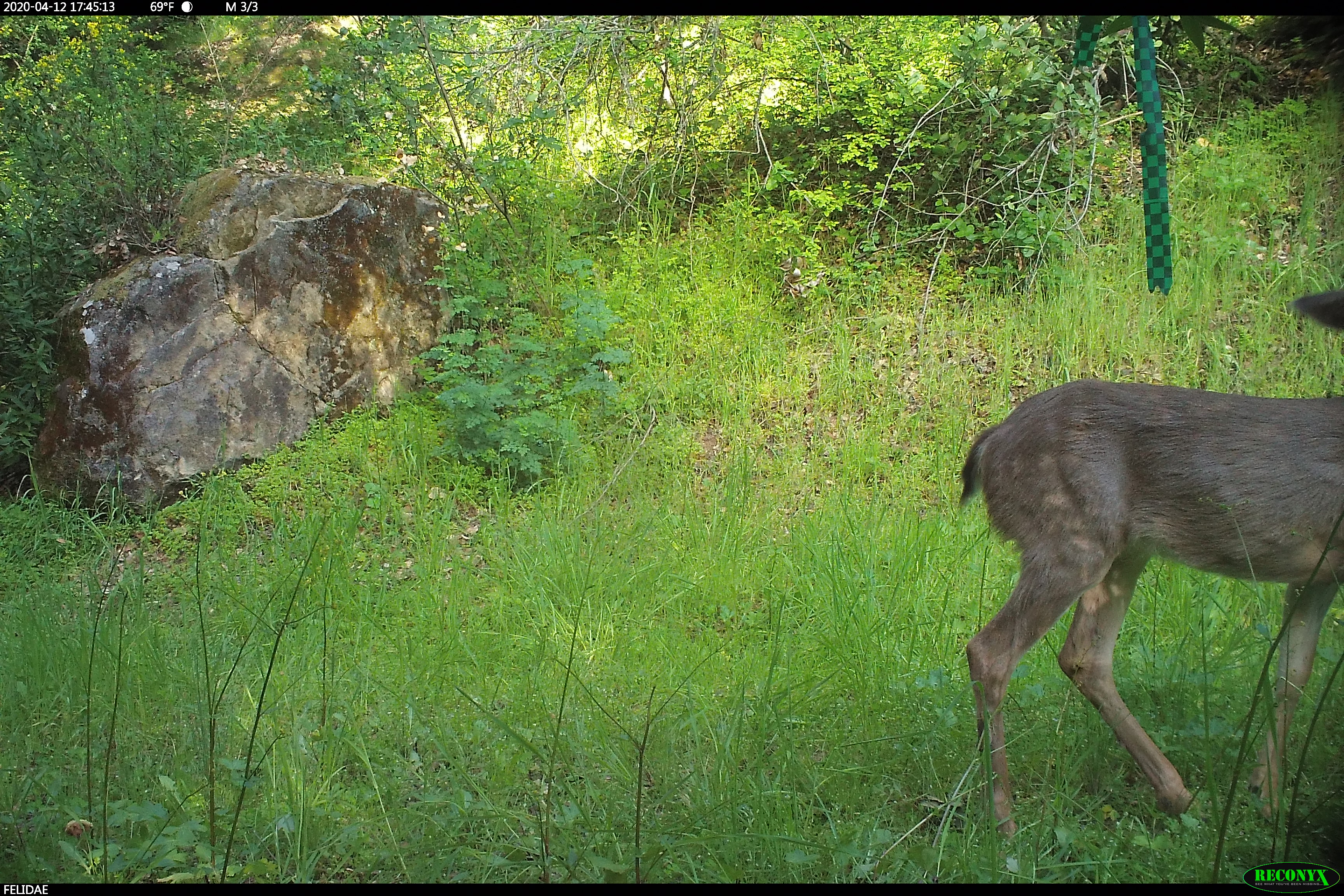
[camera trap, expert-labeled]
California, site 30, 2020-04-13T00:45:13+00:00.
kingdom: Animalia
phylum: Chordata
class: Mammalia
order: Artiodactyla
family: Cervidae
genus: Odocoileus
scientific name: Odocoileus hemionus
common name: mule deer